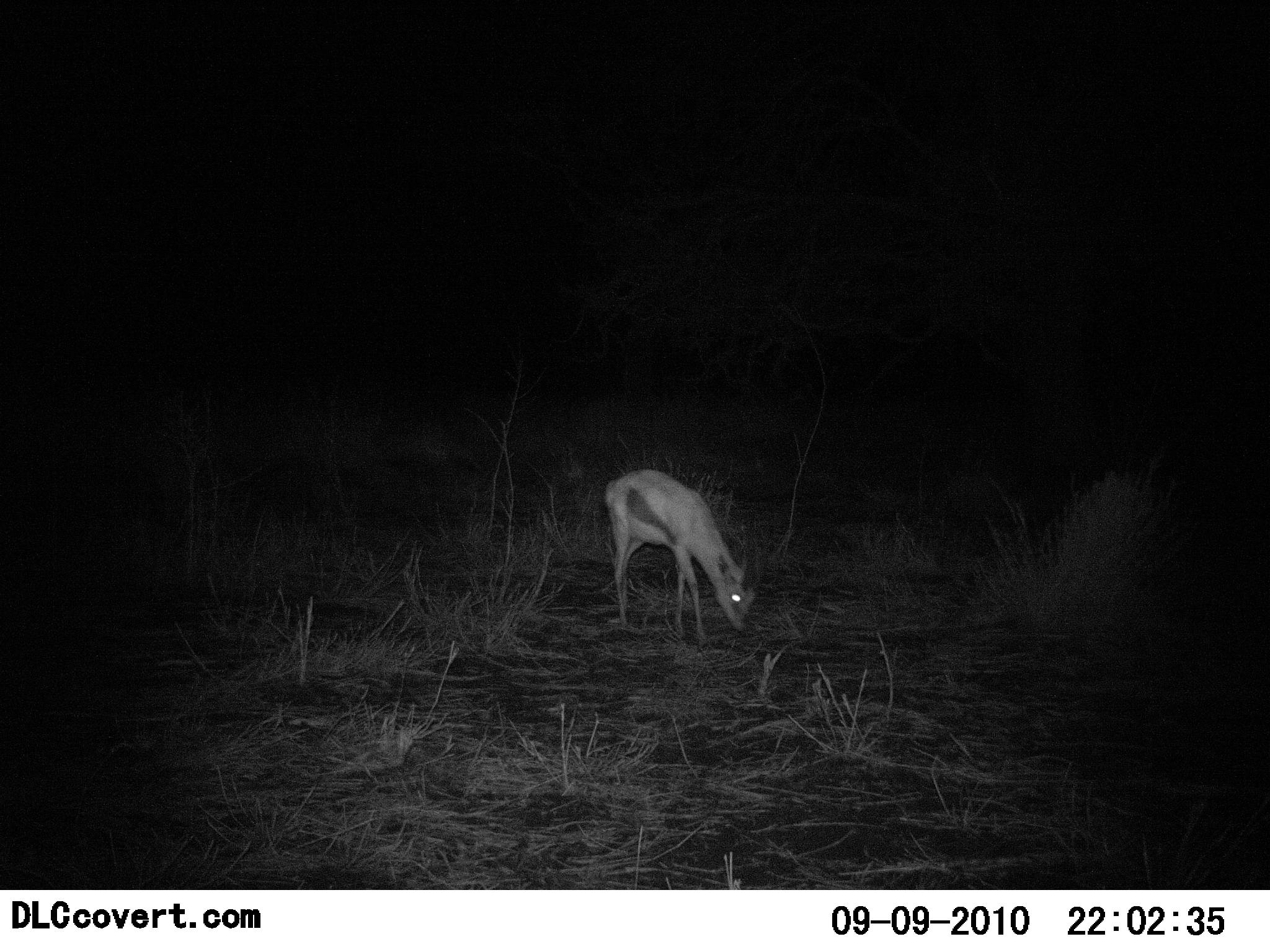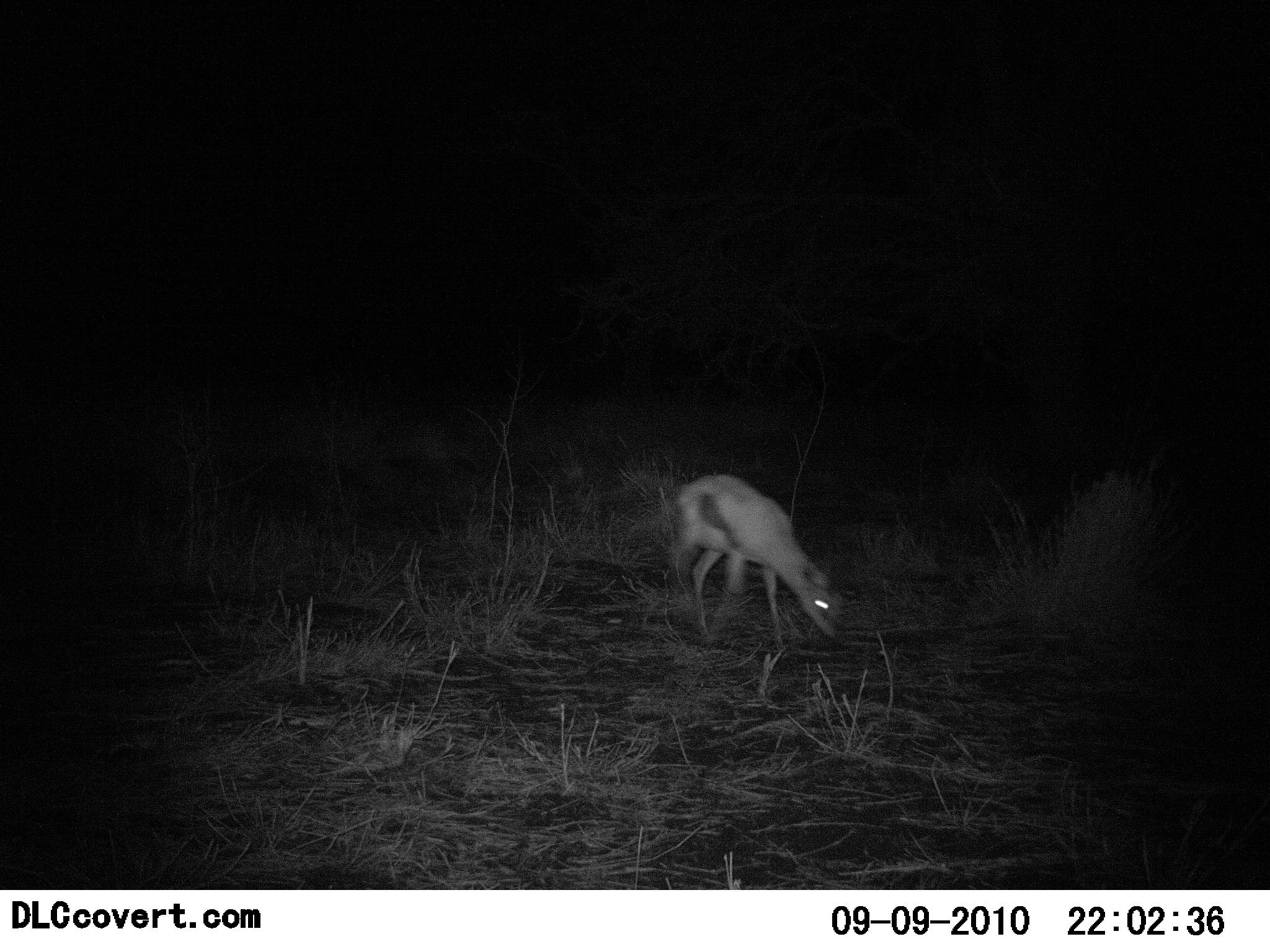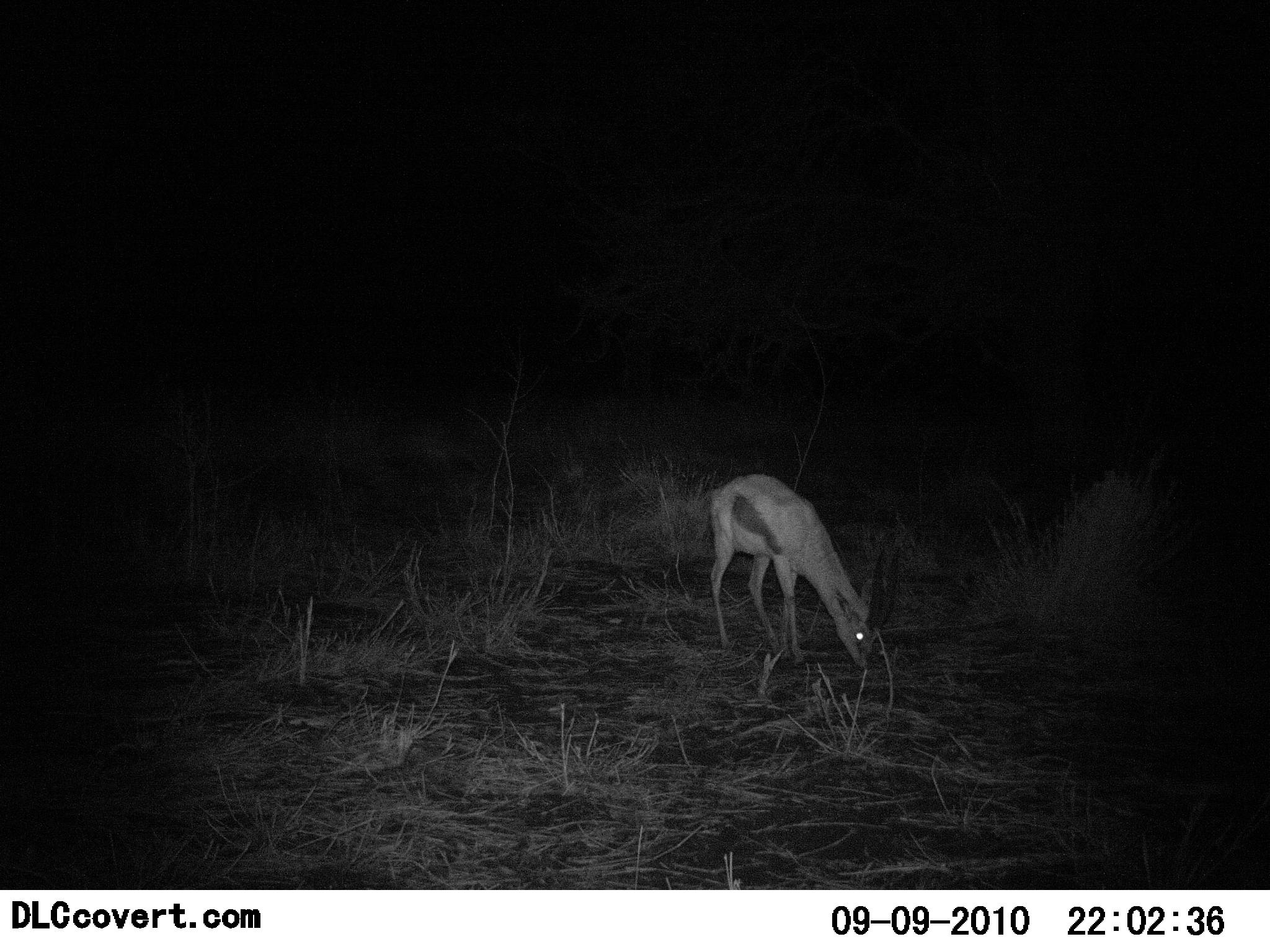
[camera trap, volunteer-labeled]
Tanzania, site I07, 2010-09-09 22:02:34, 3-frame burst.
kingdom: Animalia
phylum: Chordata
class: Mammalia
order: Artiodactyla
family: Bovidae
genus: Eudorcas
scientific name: Eudorcas thomsonii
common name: thomson's gazelle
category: gazellethomsons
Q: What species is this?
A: Gazellethomsons (thomson's gazelle) (Eudorcas thomsonii).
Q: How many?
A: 1.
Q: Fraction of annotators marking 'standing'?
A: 8%.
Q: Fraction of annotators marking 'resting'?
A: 0%.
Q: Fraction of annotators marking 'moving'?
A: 46%.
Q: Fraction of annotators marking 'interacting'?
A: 0%.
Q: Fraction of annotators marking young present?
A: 8%.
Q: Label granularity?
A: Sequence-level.